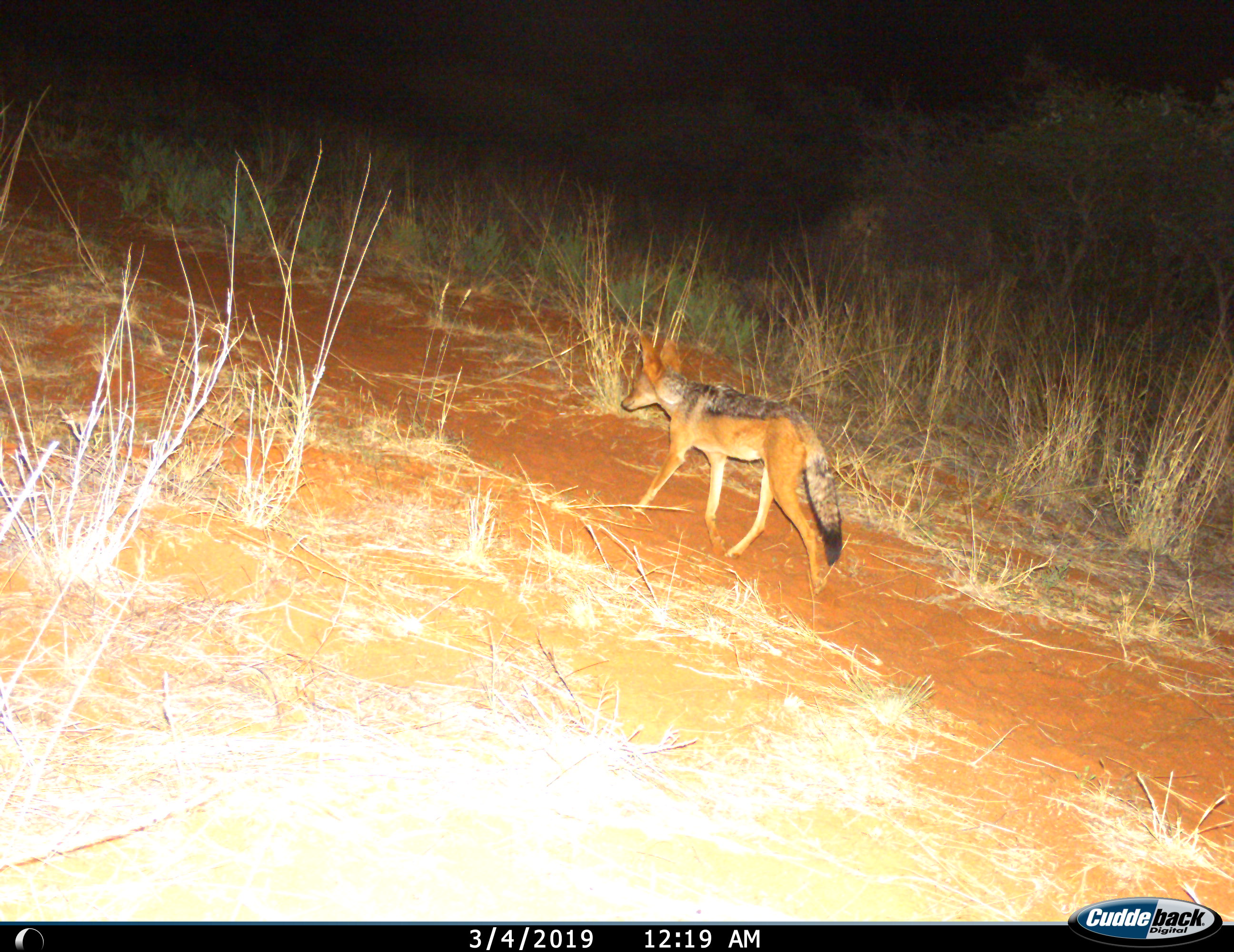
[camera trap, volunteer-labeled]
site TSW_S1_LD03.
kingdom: Animalia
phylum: Chordata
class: Mammalia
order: Carnivora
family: Canidae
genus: Lupulella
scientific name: Lupulella mesomelas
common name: black-backed jackal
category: jackalblackbacked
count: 1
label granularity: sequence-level